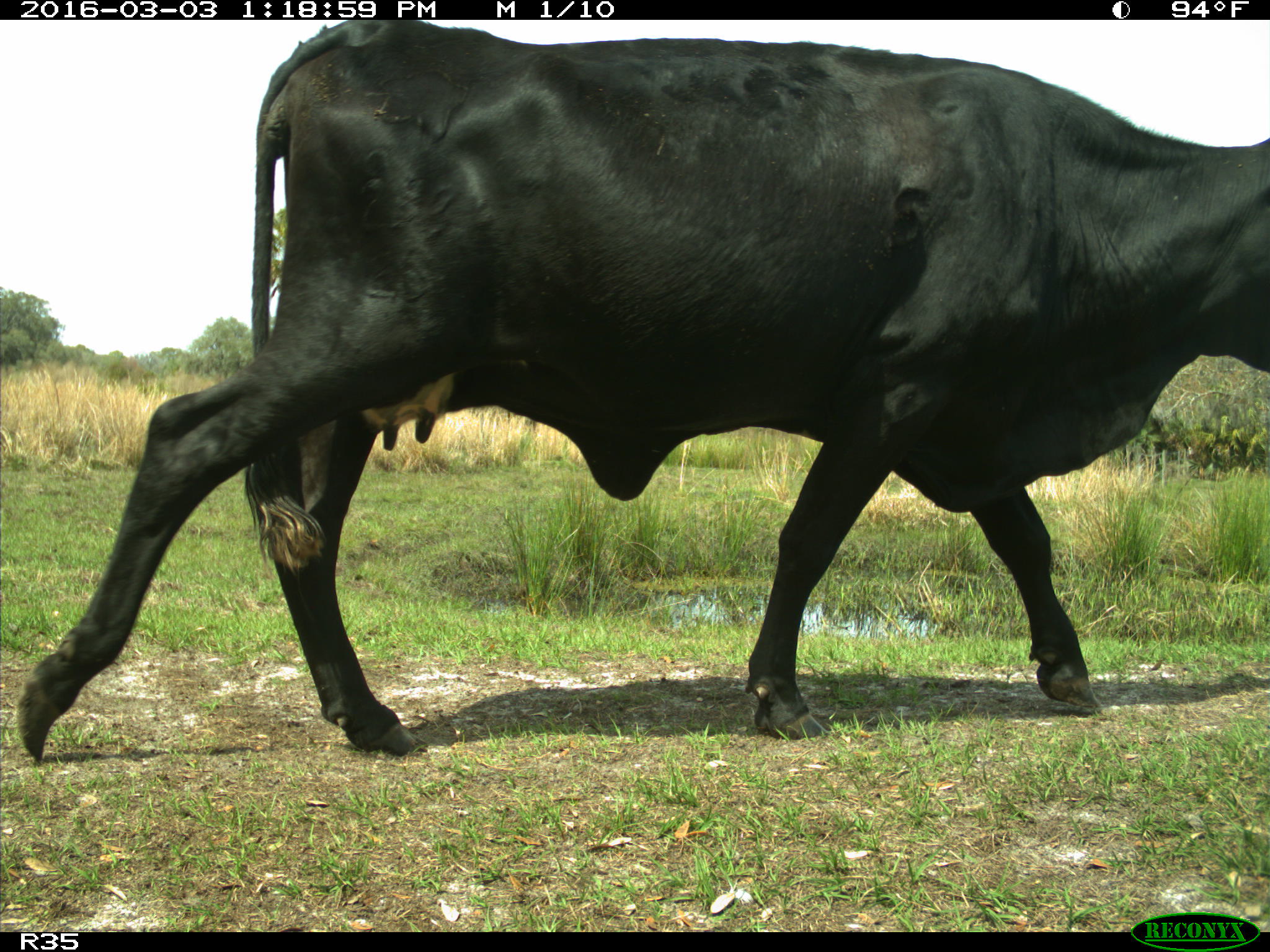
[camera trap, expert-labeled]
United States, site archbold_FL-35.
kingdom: Animalia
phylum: Chordata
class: Mammalia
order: Artiodactyla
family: Bovidae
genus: Bos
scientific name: Bos taurus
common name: domestic cow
Bos taurus (domestic cow).